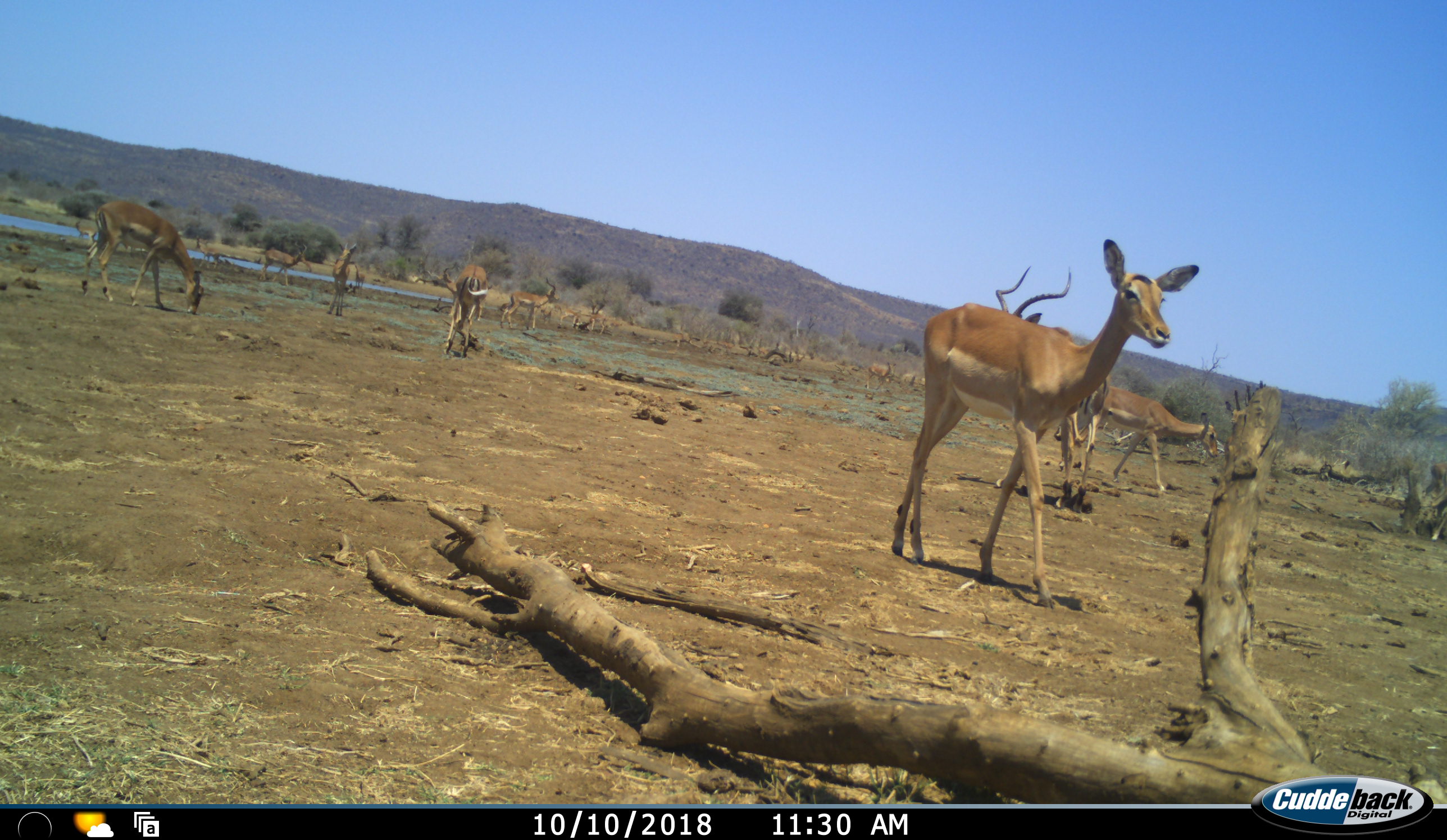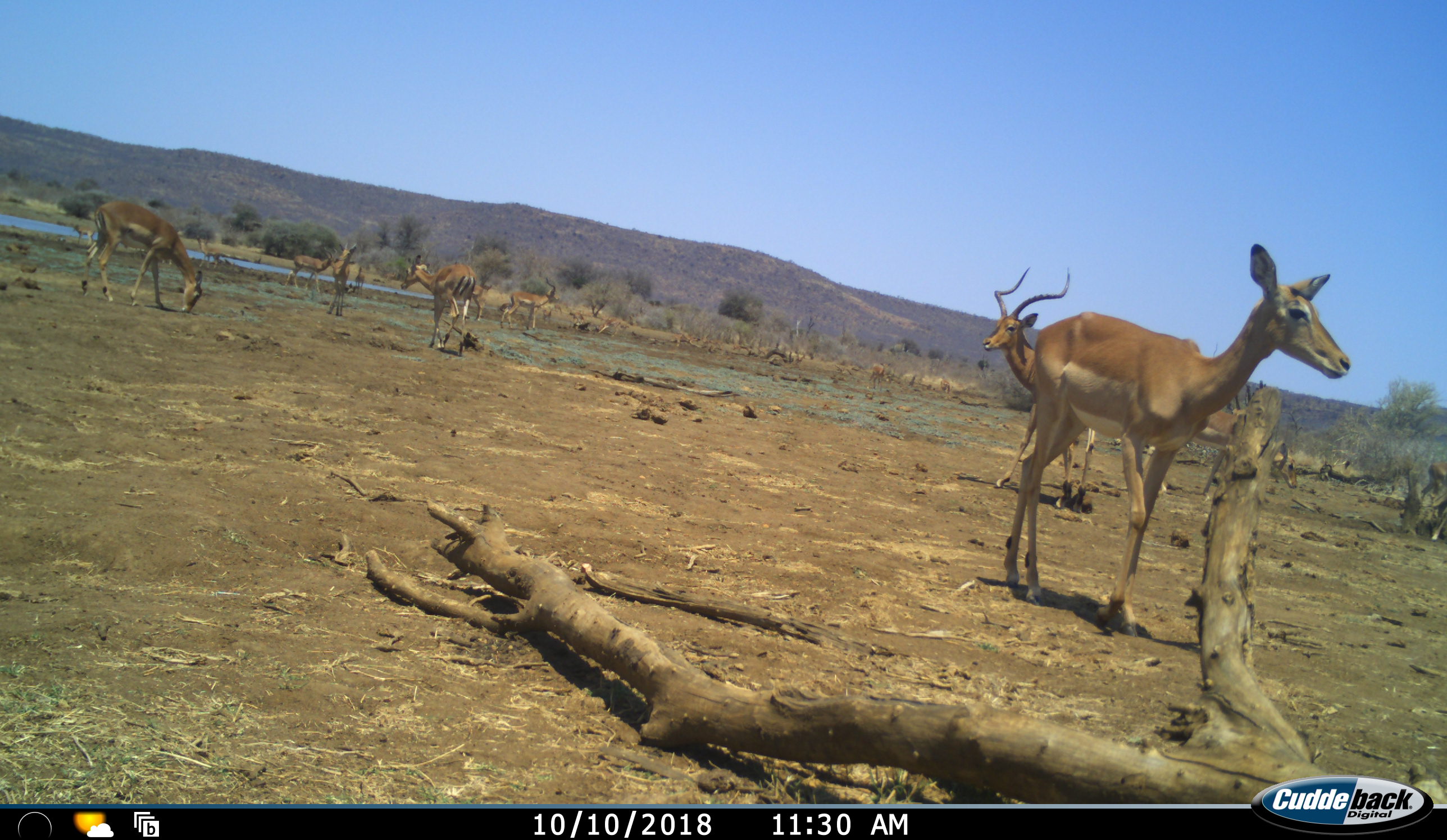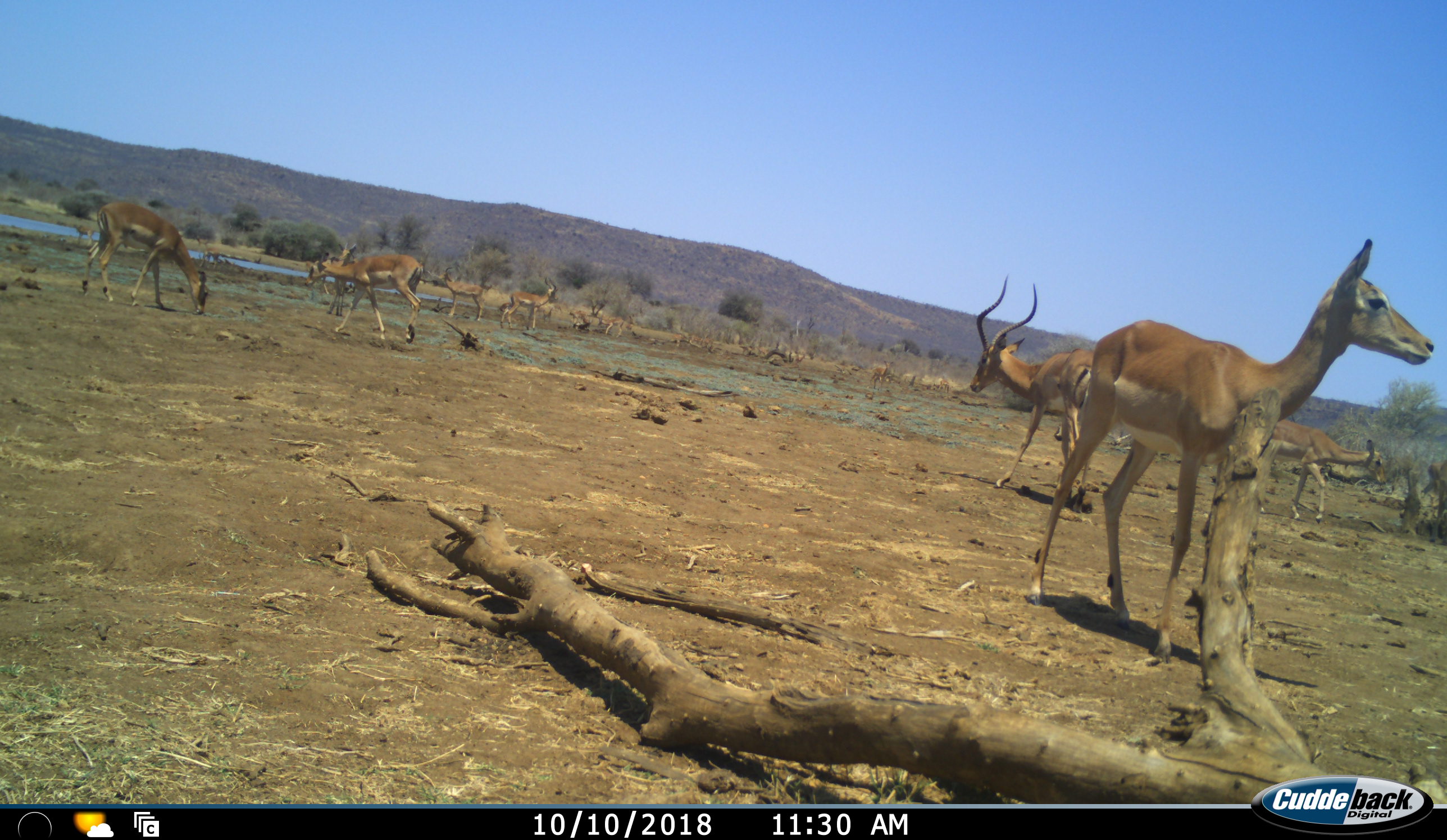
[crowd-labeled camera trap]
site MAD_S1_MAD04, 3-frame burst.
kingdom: Animalia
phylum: Chordata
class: Mammalia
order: Artiodactyla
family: Bovidae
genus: Aepyceros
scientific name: Aepyceros melampus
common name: impala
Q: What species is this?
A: Impala (Aepyceros melampus).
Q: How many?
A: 11-50.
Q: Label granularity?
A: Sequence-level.